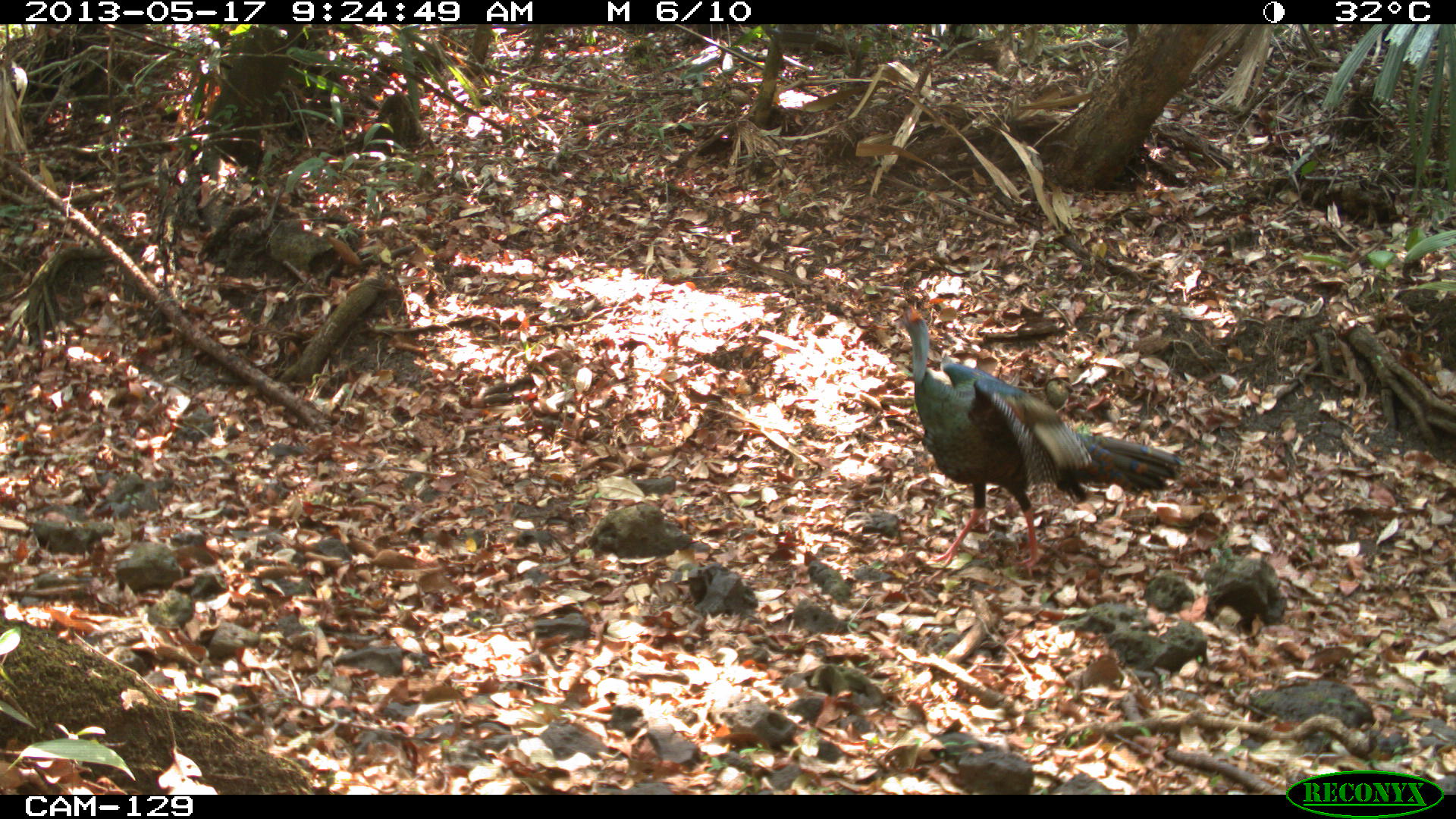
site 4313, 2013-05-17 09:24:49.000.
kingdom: Animalia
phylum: Chordata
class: Aves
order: Galliformes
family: Phasianidae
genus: Meleagris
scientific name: Meleagris ocellata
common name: ocellated turkey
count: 1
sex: male